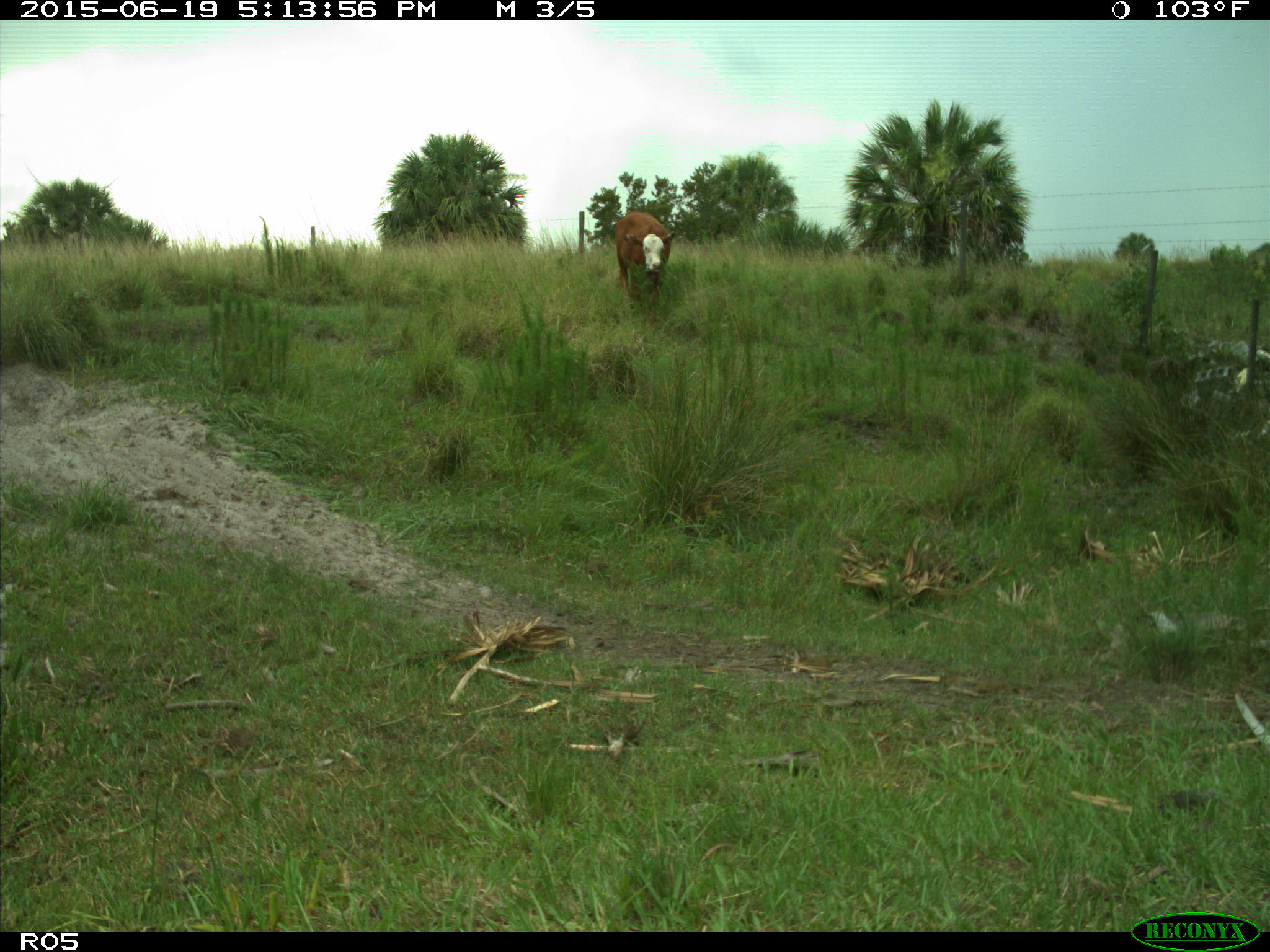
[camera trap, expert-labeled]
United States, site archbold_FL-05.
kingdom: Animalia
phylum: Chordata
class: Mammalia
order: Artiodactyla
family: Bovidae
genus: Bos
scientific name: Bos taurus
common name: domestic cow